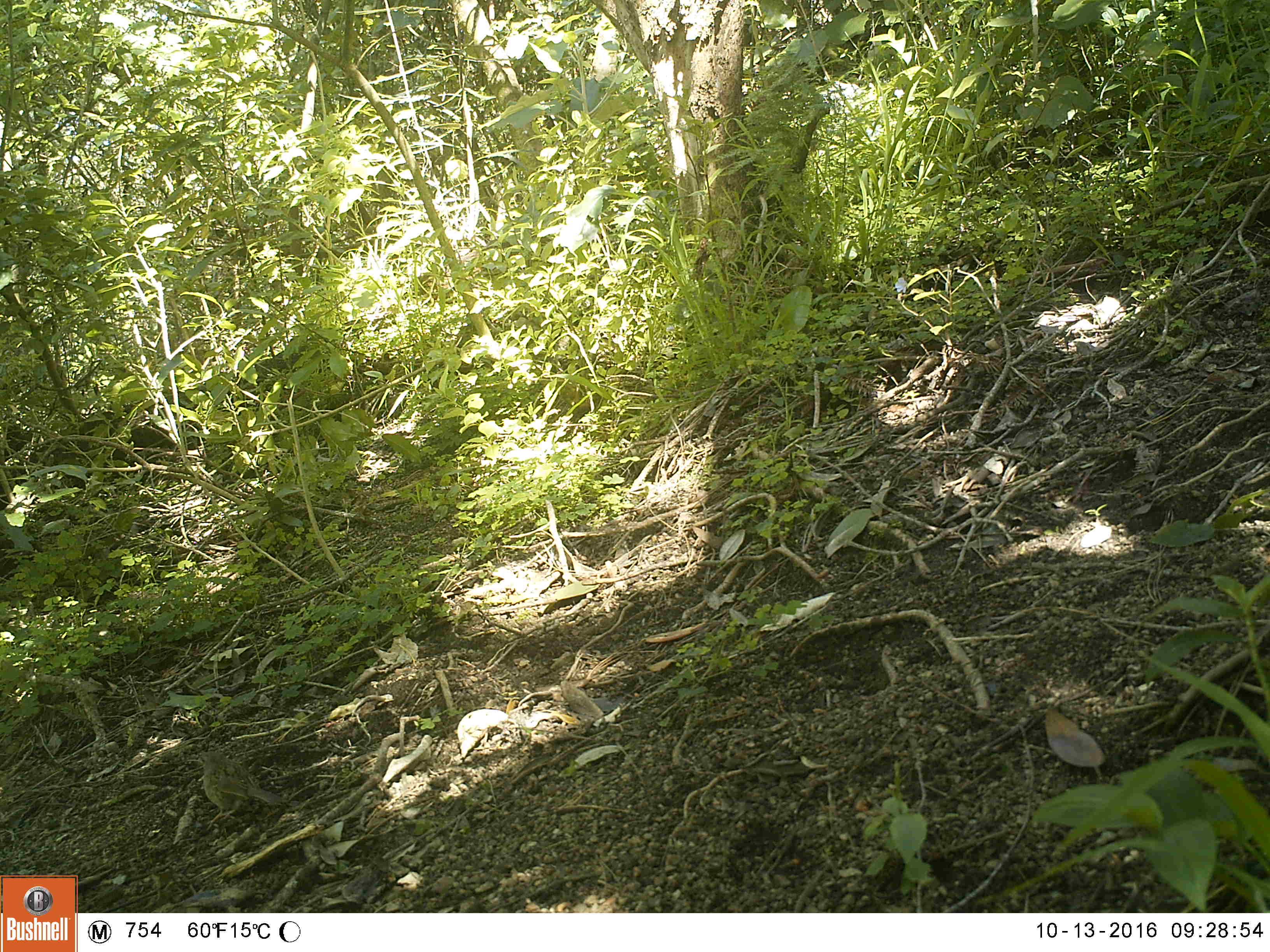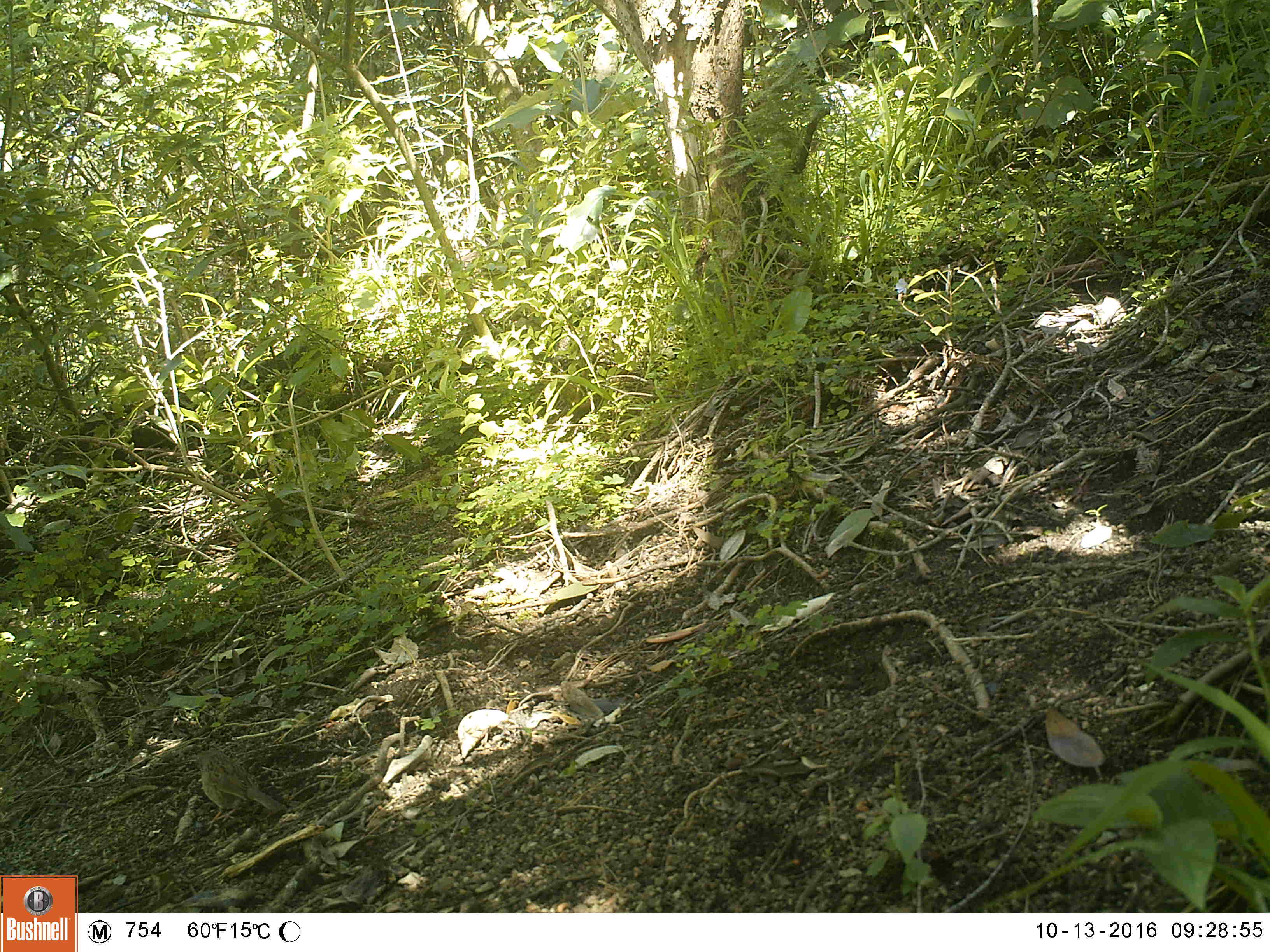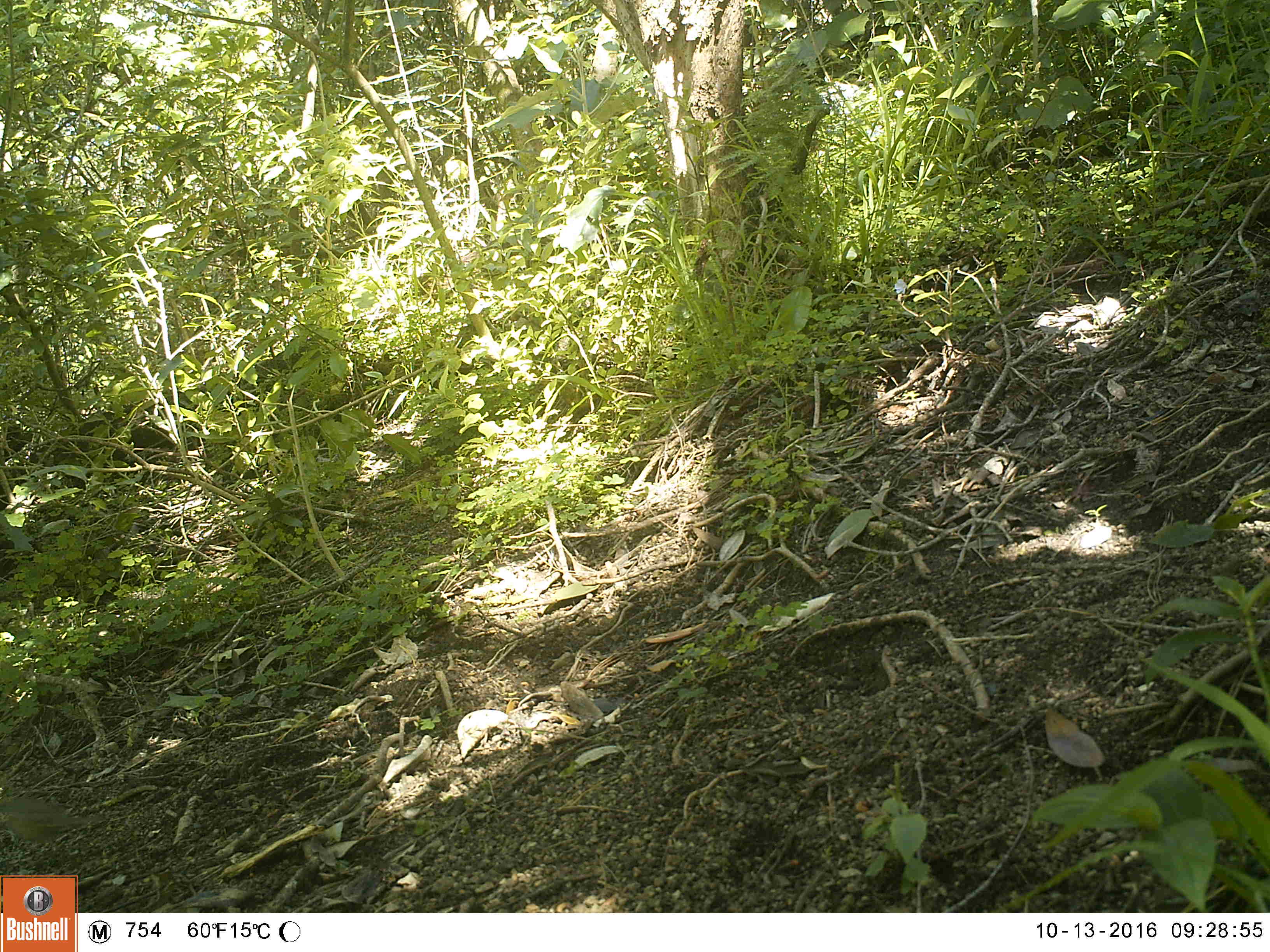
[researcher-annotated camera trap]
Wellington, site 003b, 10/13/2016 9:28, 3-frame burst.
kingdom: Animalia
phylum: Chordata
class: Aves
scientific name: Aves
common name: bird